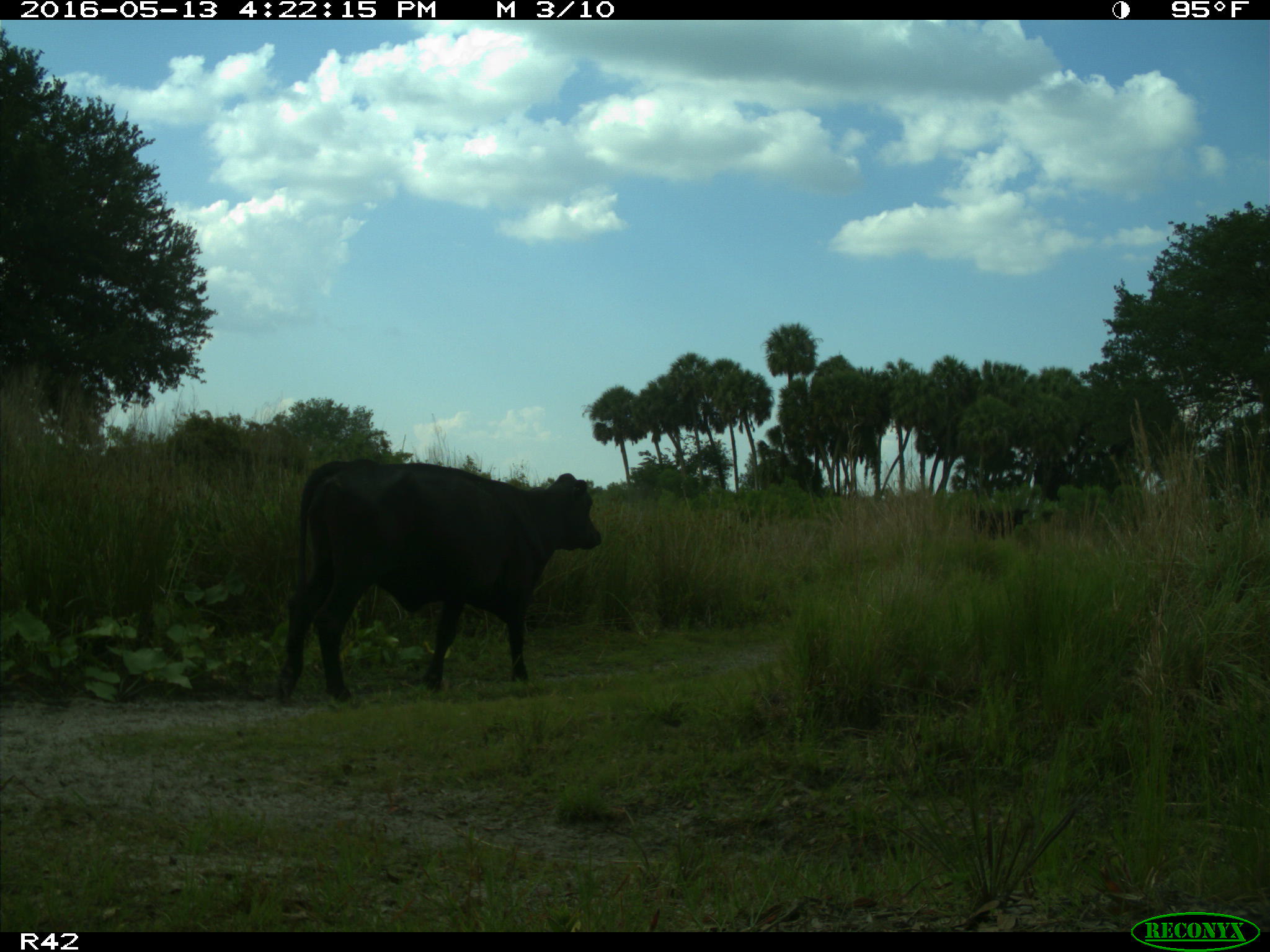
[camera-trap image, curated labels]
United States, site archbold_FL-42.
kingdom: Animalia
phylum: Chordata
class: Mammalia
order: Artiodactyla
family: Bovidae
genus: Bos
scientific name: Bos taurus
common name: domestic cow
Bos taurus (domestic cow).